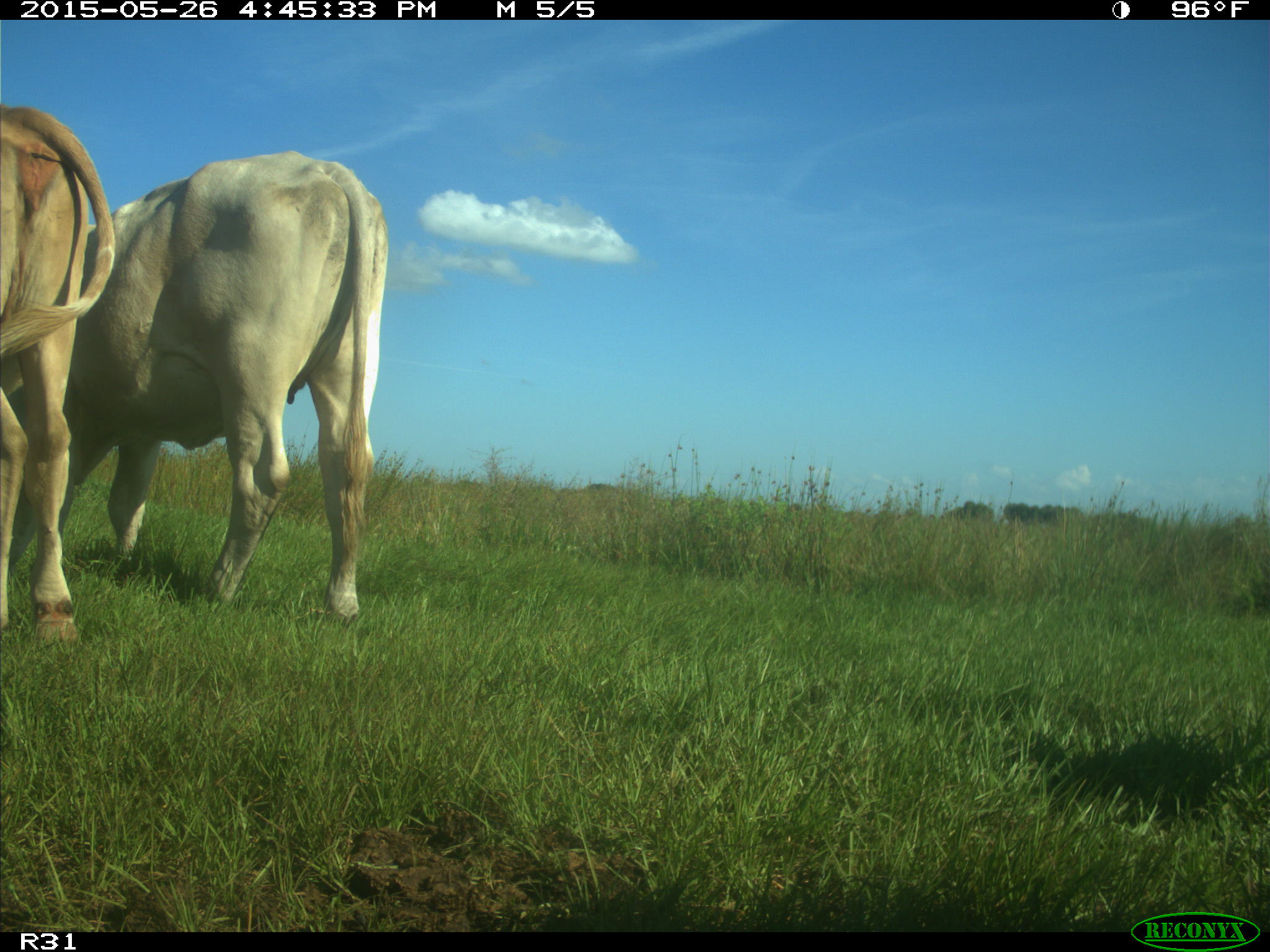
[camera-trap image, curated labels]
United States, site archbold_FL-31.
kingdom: Animalia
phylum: Chordata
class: Mammalia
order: Artiodactyla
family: Bovidae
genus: Bos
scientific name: Bos taurus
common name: domestic cow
Bos taurus (domestic cow).